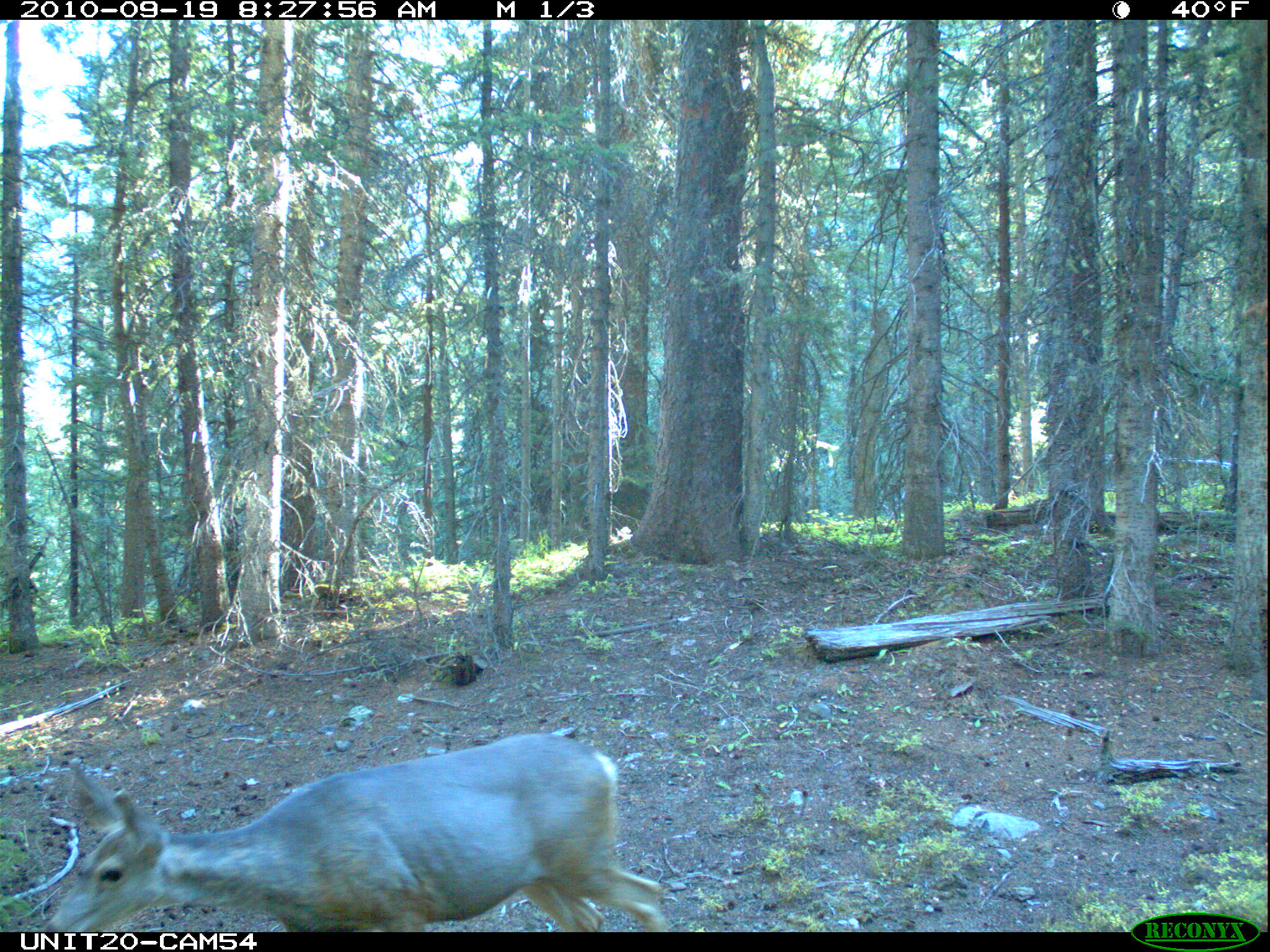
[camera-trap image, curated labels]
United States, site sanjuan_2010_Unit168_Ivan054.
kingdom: Animalia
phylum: Chordata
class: Mammalia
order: Artiodactyla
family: Cervidae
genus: Odocoileus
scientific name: Odocoileus hemionus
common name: mule deer